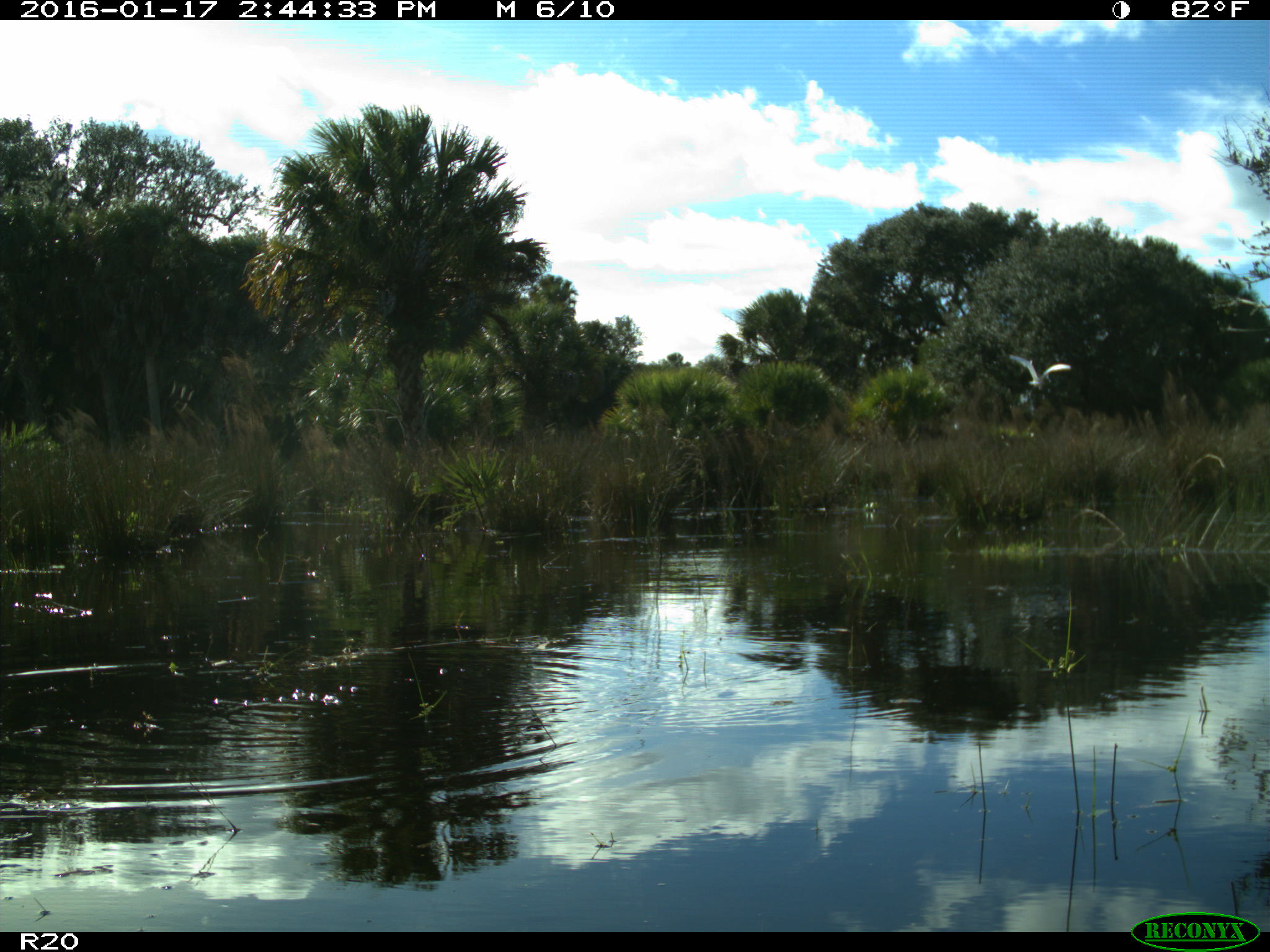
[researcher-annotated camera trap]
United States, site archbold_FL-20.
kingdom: Animalia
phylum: Chordata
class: Aves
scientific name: Aves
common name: birds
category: unidentified bird